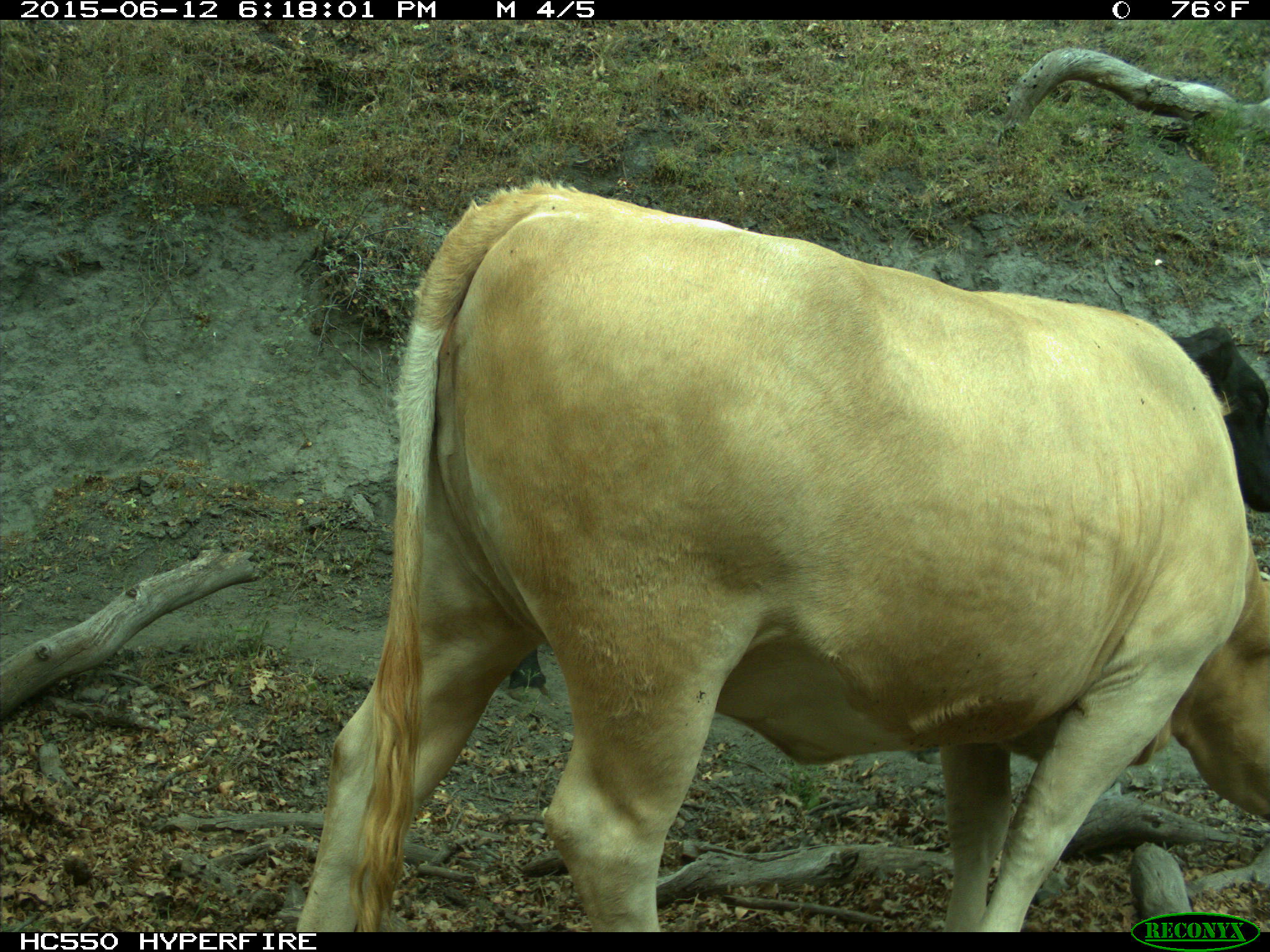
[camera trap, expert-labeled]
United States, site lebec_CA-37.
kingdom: Animalia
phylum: Chordata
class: Mammalia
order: Artiodactyla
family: Bovidae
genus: Bos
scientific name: Bos taurus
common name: domestic cow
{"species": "Bos taurus (domestic cow)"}